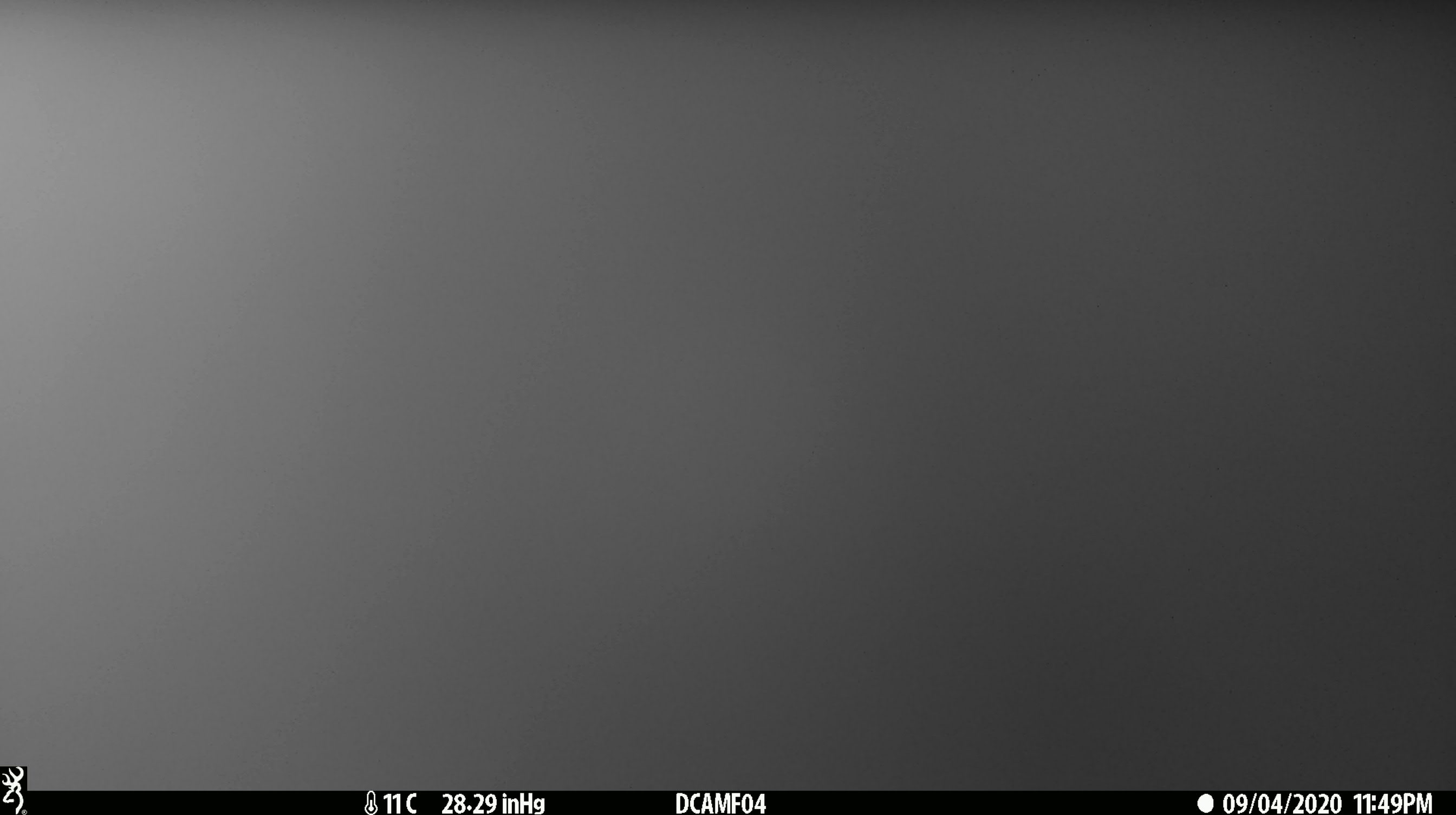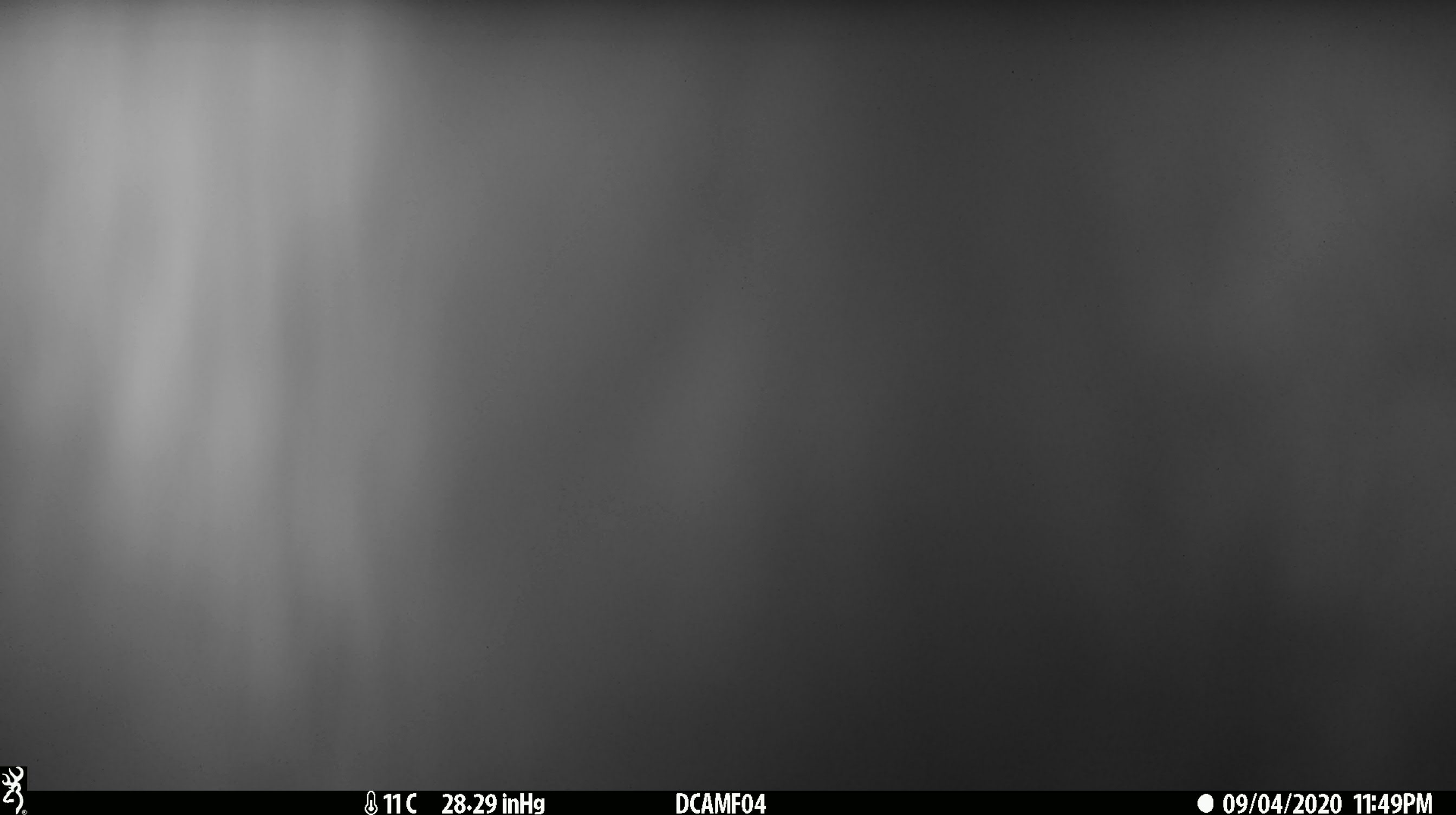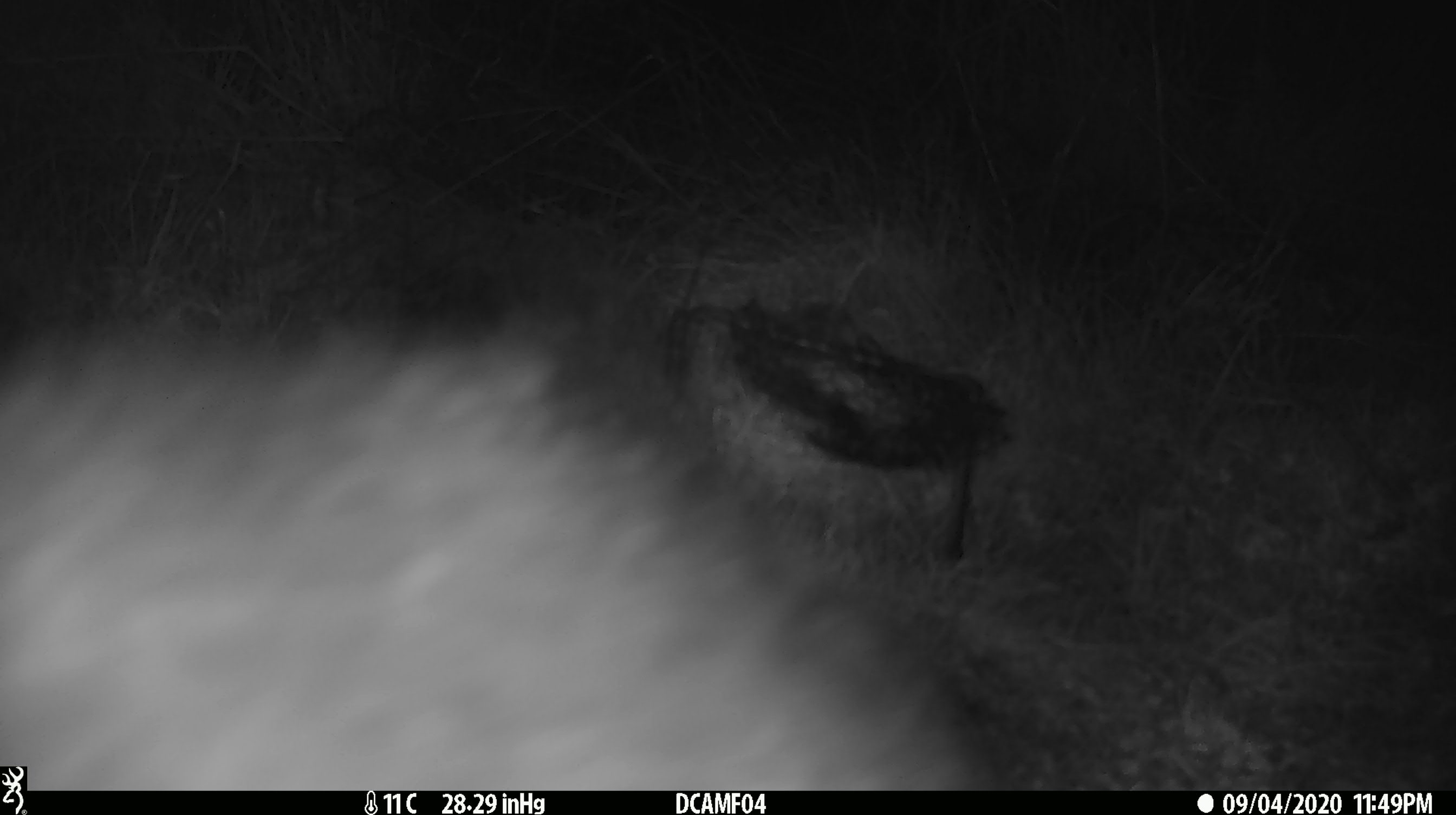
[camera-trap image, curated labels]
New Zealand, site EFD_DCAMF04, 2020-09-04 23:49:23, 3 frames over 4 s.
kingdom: Animalia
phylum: Chordata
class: Mammalia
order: Diprotodontia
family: Phalangeridae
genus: Trichosurus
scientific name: Trichosurus vulpecula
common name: common brushtail possum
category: possum